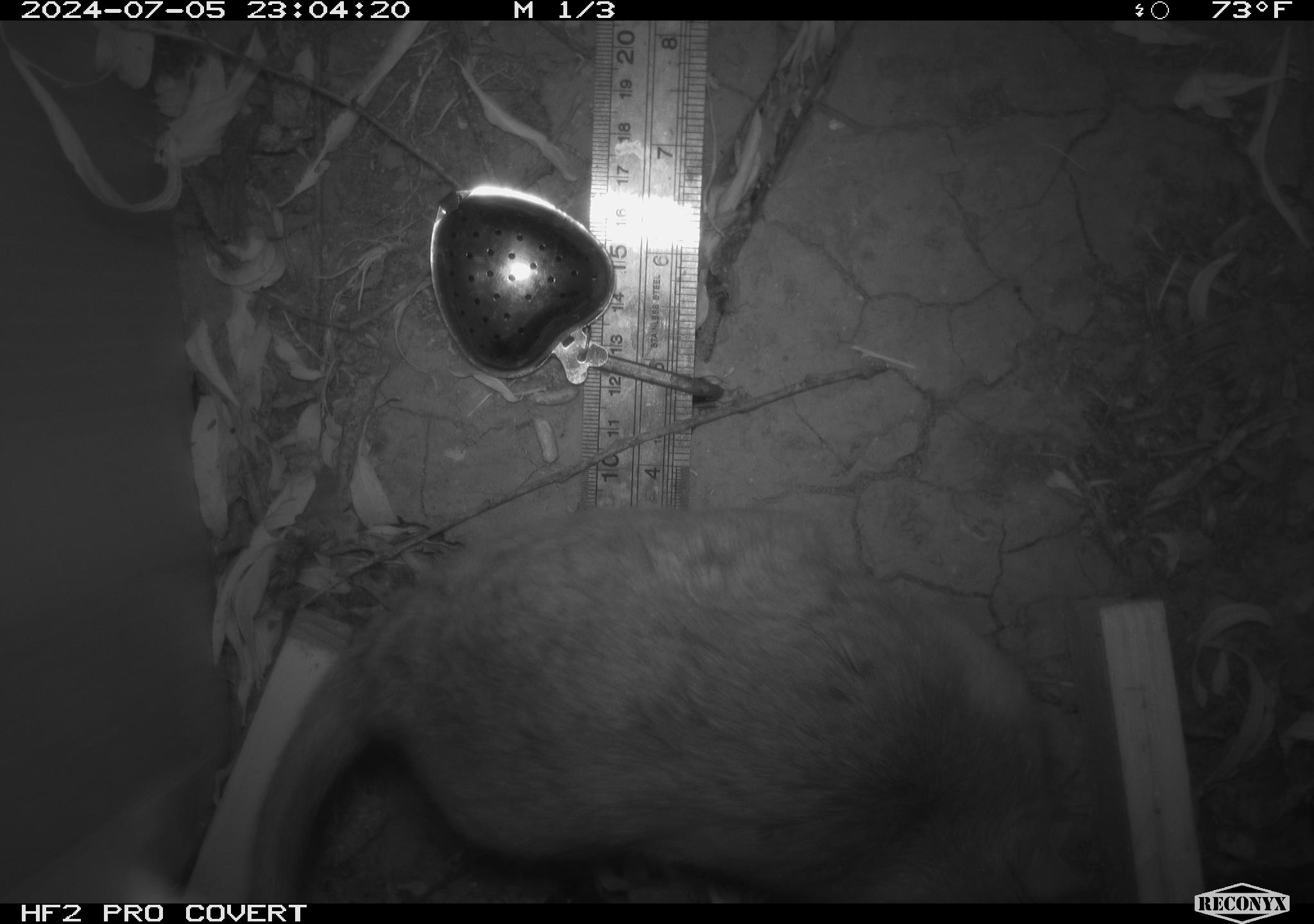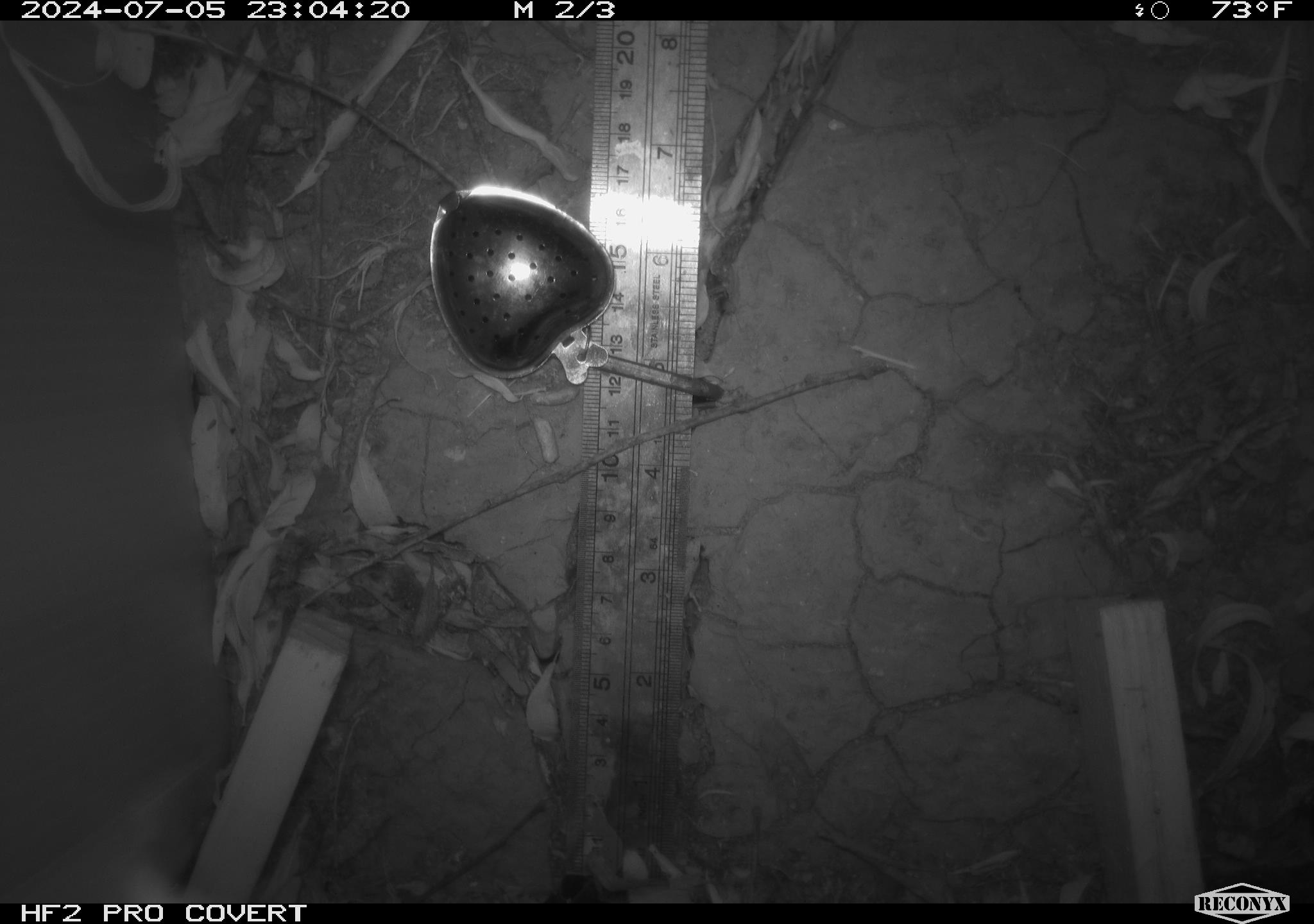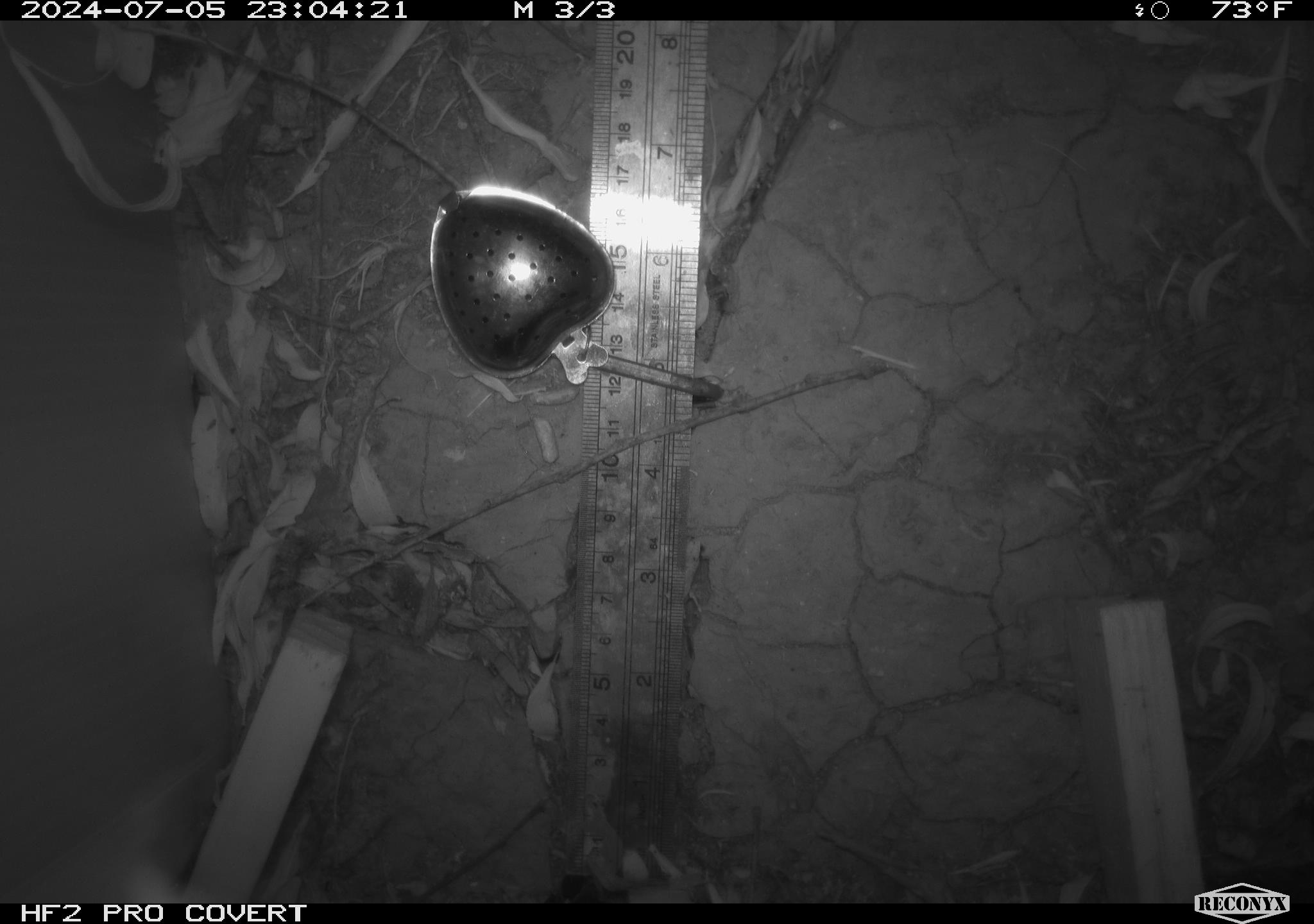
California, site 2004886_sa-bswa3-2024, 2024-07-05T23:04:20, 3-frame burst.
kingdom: Animalia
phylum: Chordata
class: Mammalia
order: Rodentia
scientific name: Rodentia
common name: woodrat or rat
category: woodrat or rat species